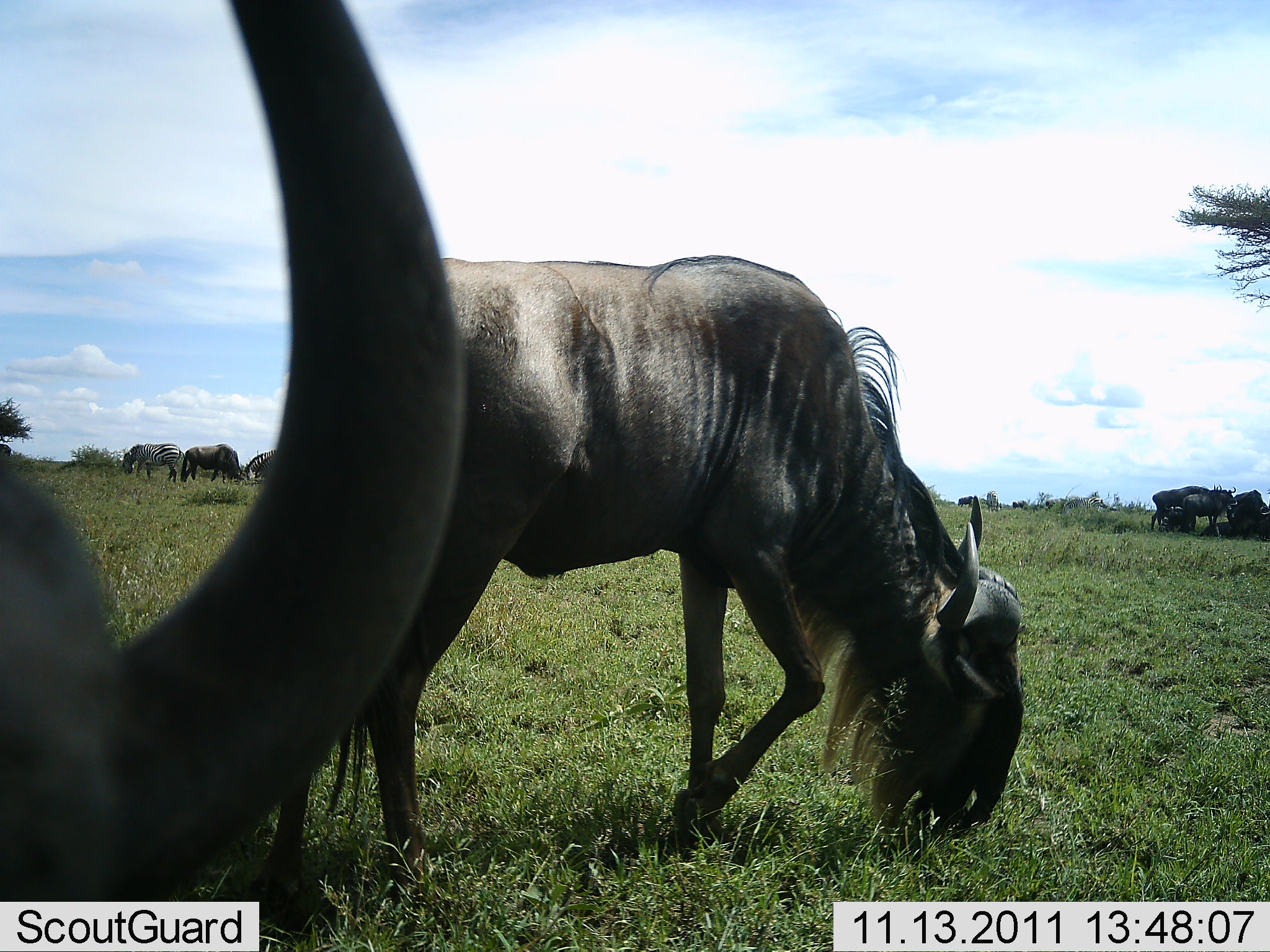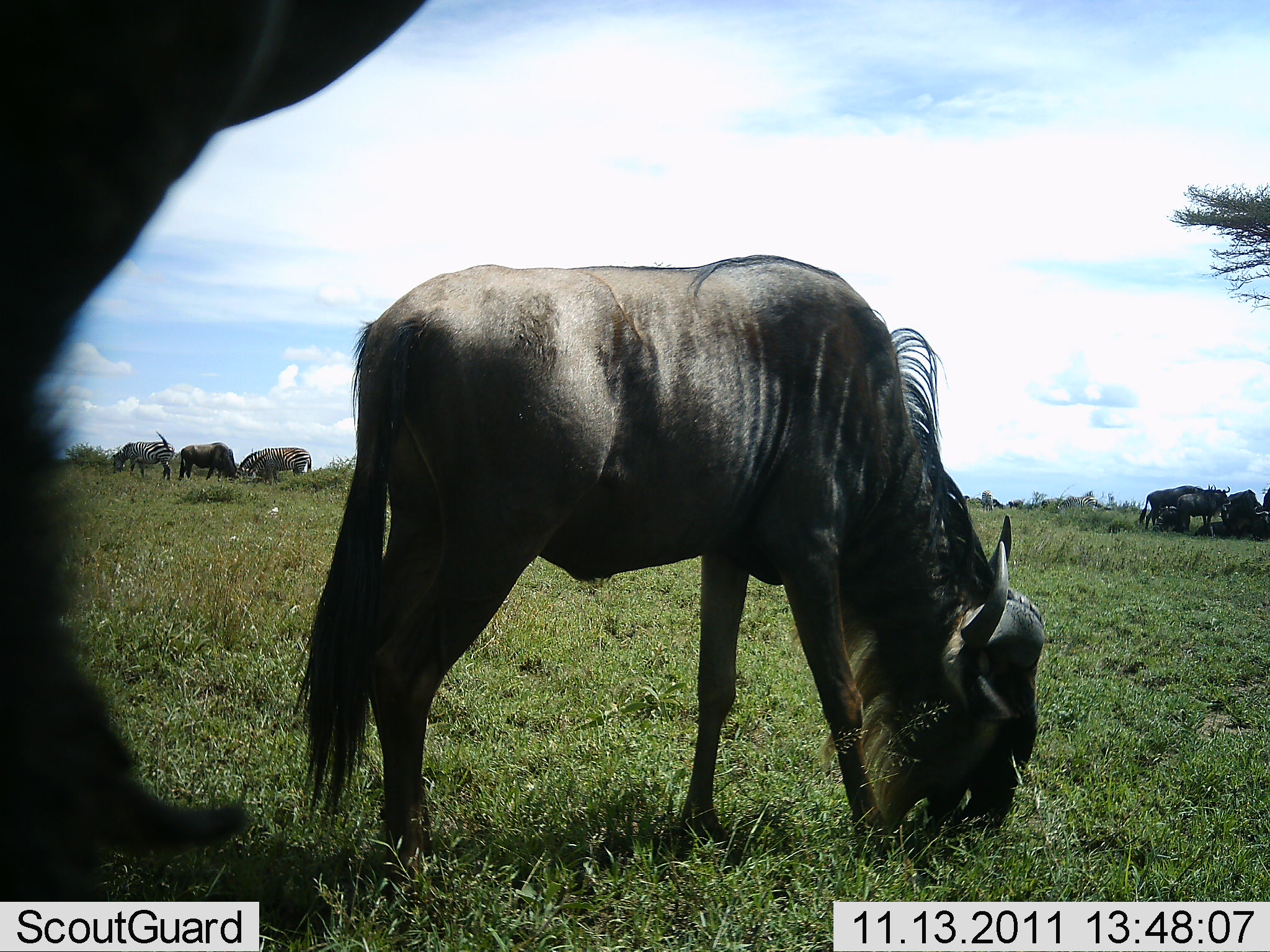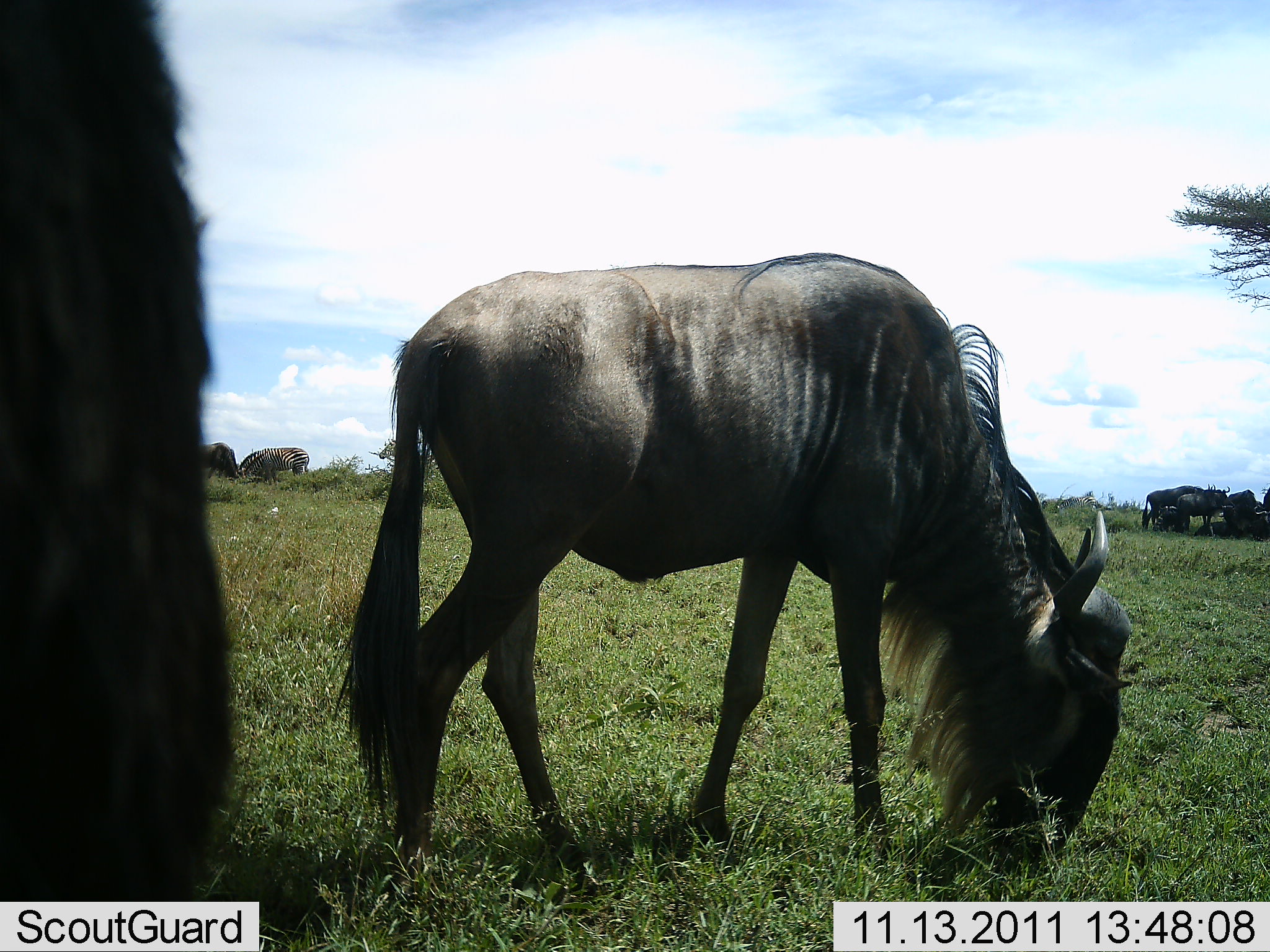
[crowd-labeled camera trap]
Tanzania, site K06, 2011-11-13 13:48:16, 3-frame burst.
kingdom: Animalia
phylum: Chordata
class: Mammalia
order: Artiodactyla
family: Bovidae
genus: Connochaetes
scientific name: Connochaetes taurinus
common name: blue wildebeest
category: wildebeest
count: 6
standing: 50%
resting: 19%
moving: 19%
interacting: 0%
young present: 0%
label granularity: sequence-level